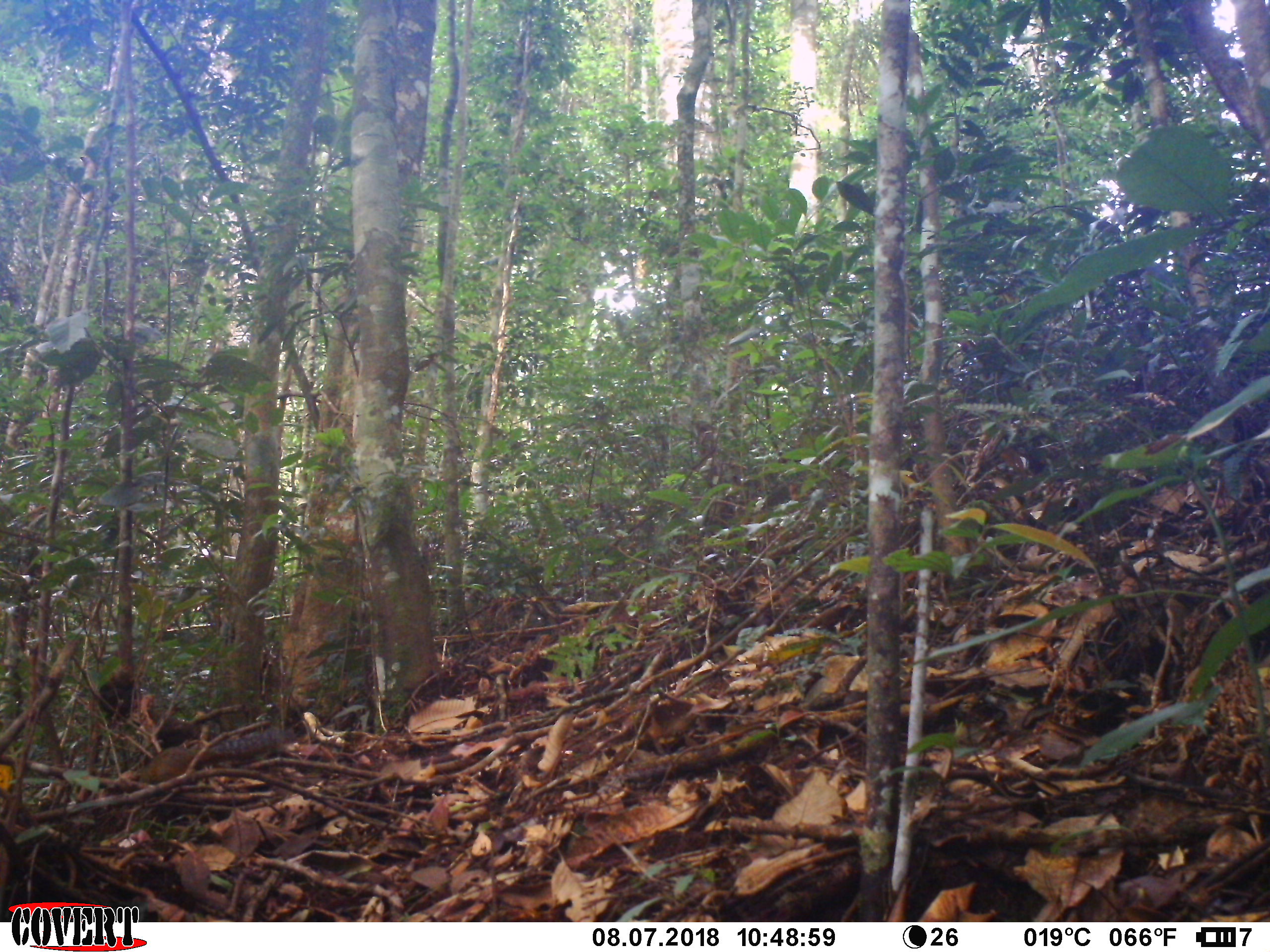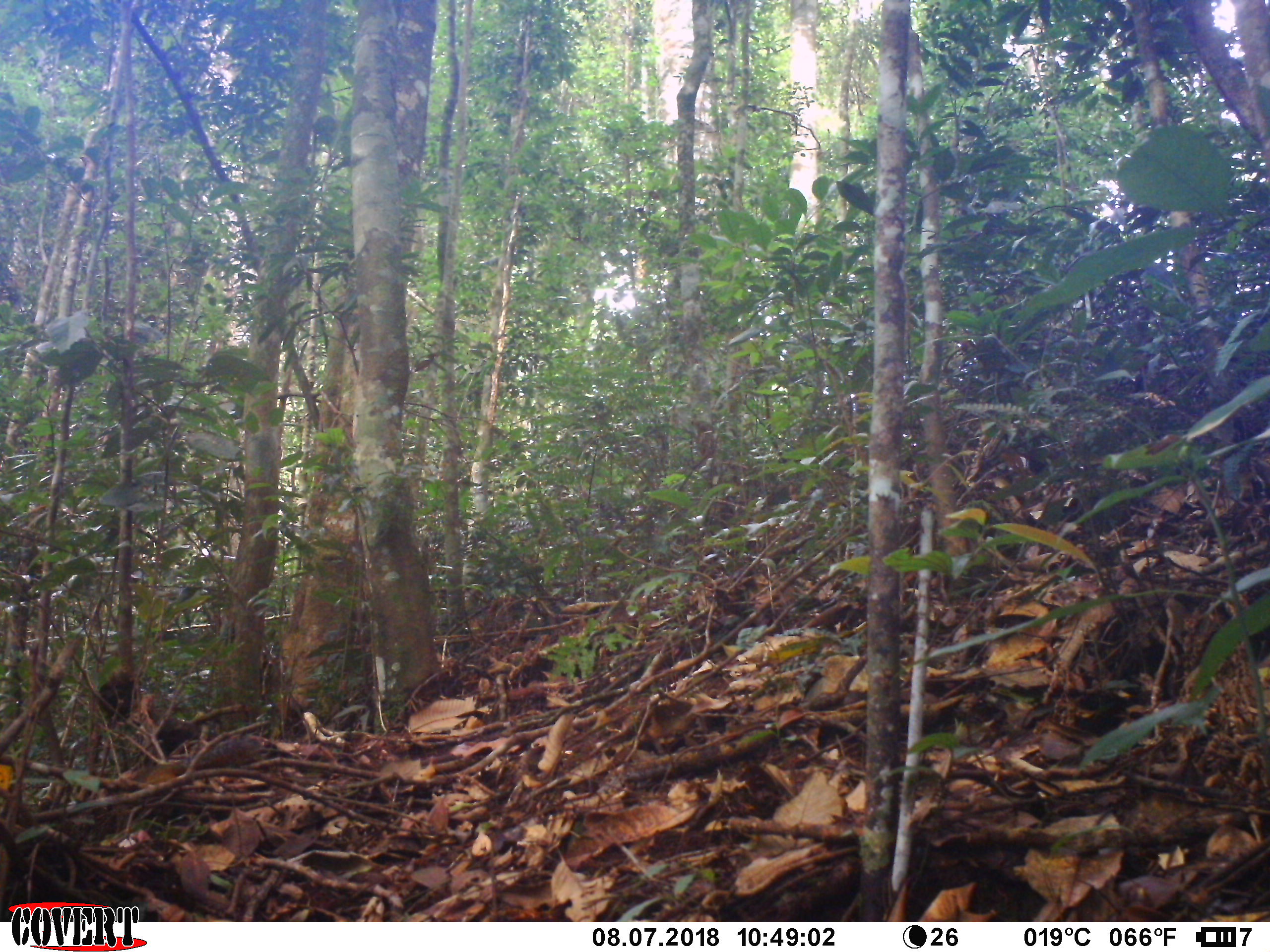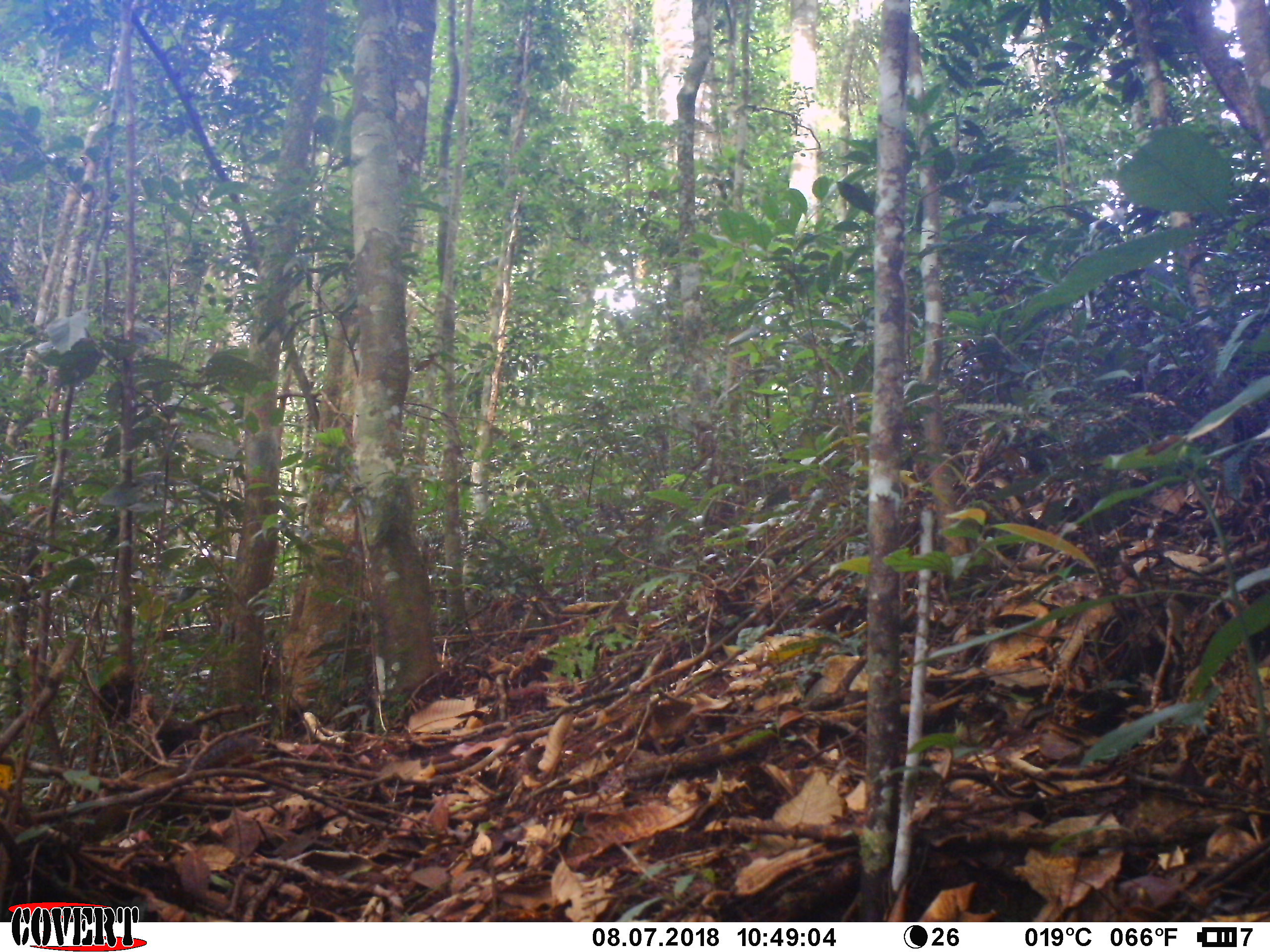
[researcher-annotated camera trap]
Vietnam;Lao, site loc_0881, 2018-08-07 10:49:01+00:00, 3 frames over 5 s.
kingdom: Animalia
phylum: Chordata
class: Mammalia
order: Rodentia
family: Sciuridae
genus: Dremomys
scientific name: Dremomys rufigenis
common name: red-cheeked squirrel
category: red cheeked squirrel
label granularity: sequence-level